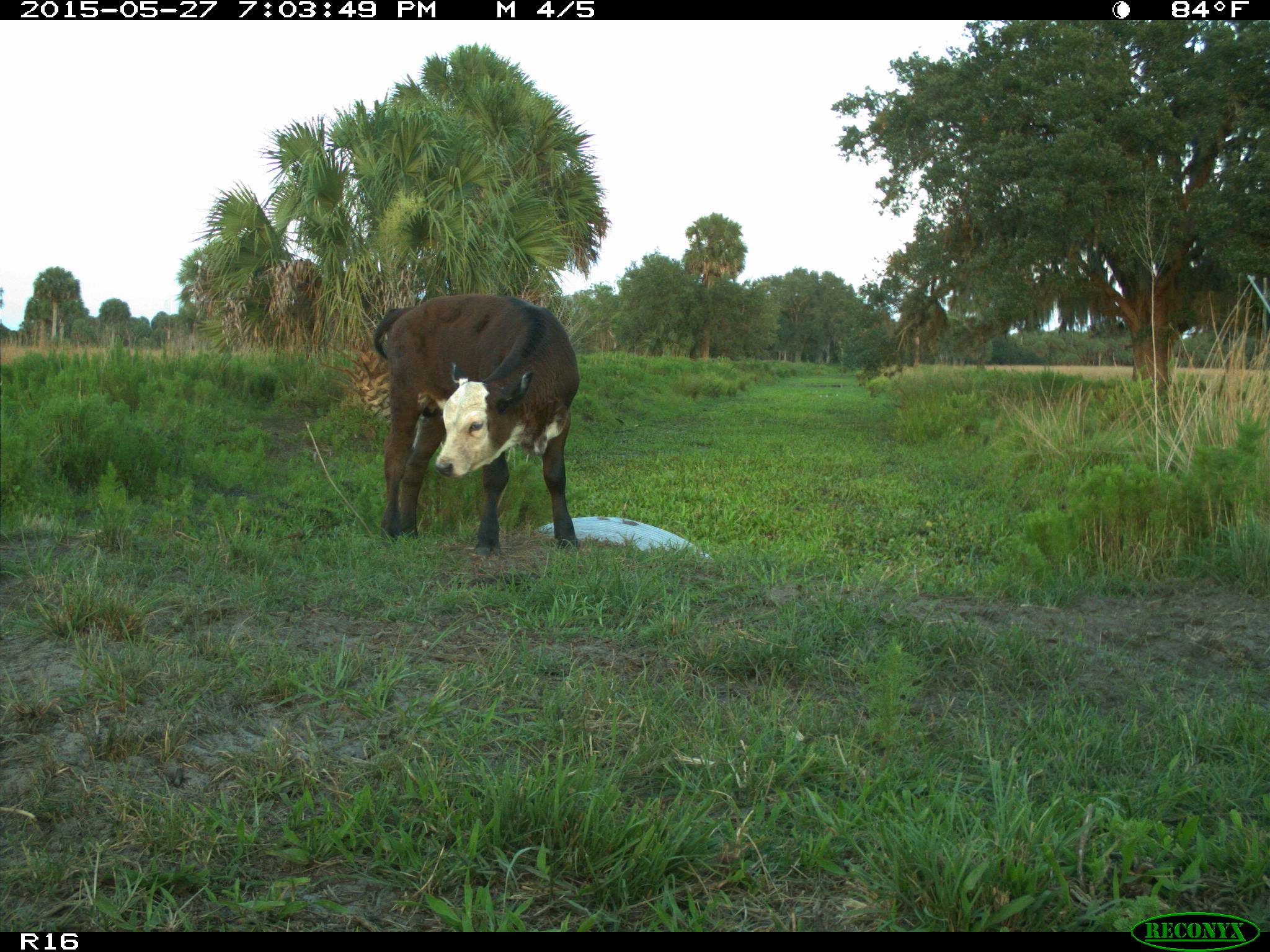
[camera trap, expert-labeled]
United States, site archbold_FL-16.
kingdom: Animalia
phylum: Chordata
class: Mammalia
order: Artiodactyla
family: Bovidae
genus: Bos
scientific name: Bos taurus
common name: domestic cow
Bos taurus (domestic cow).